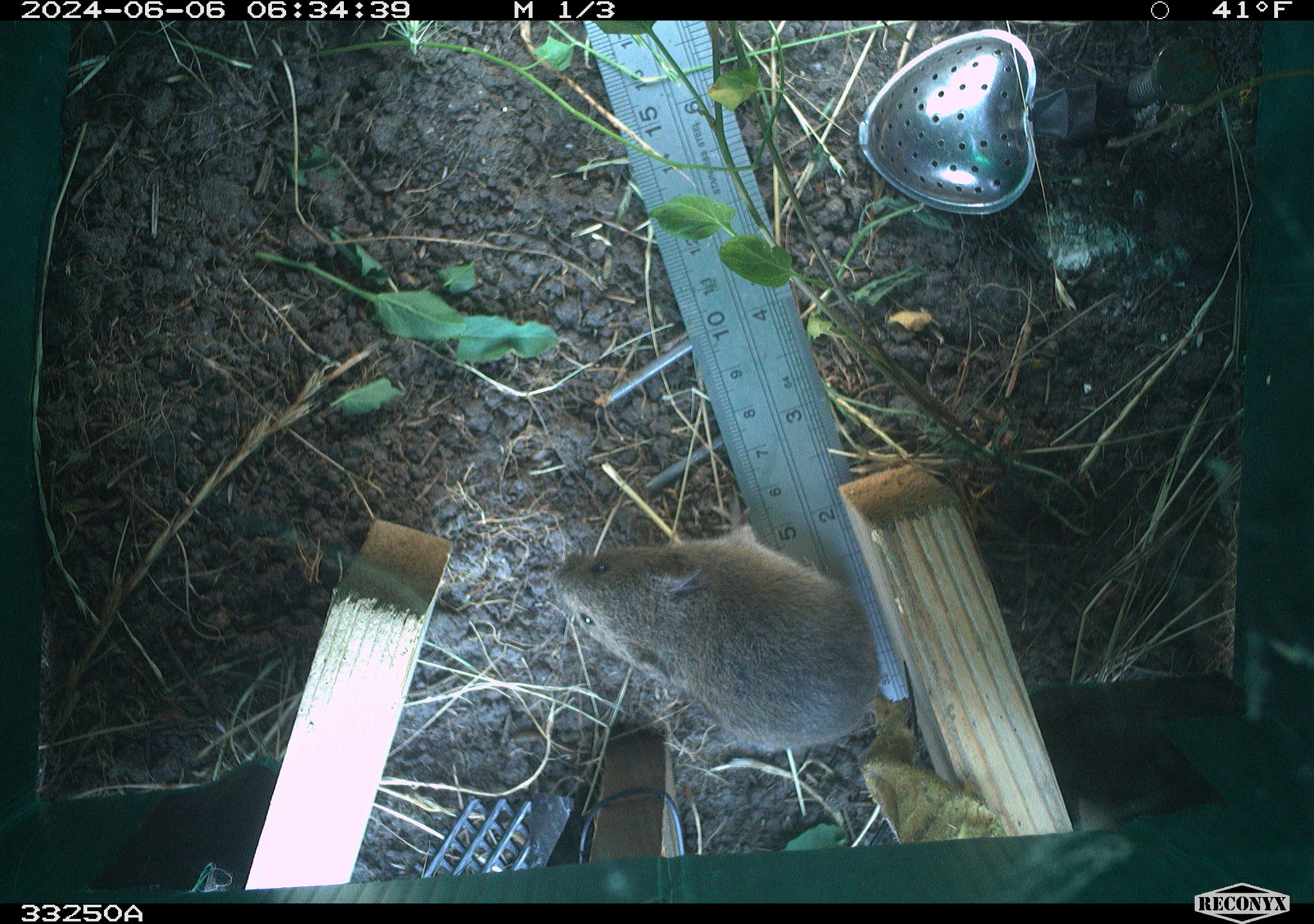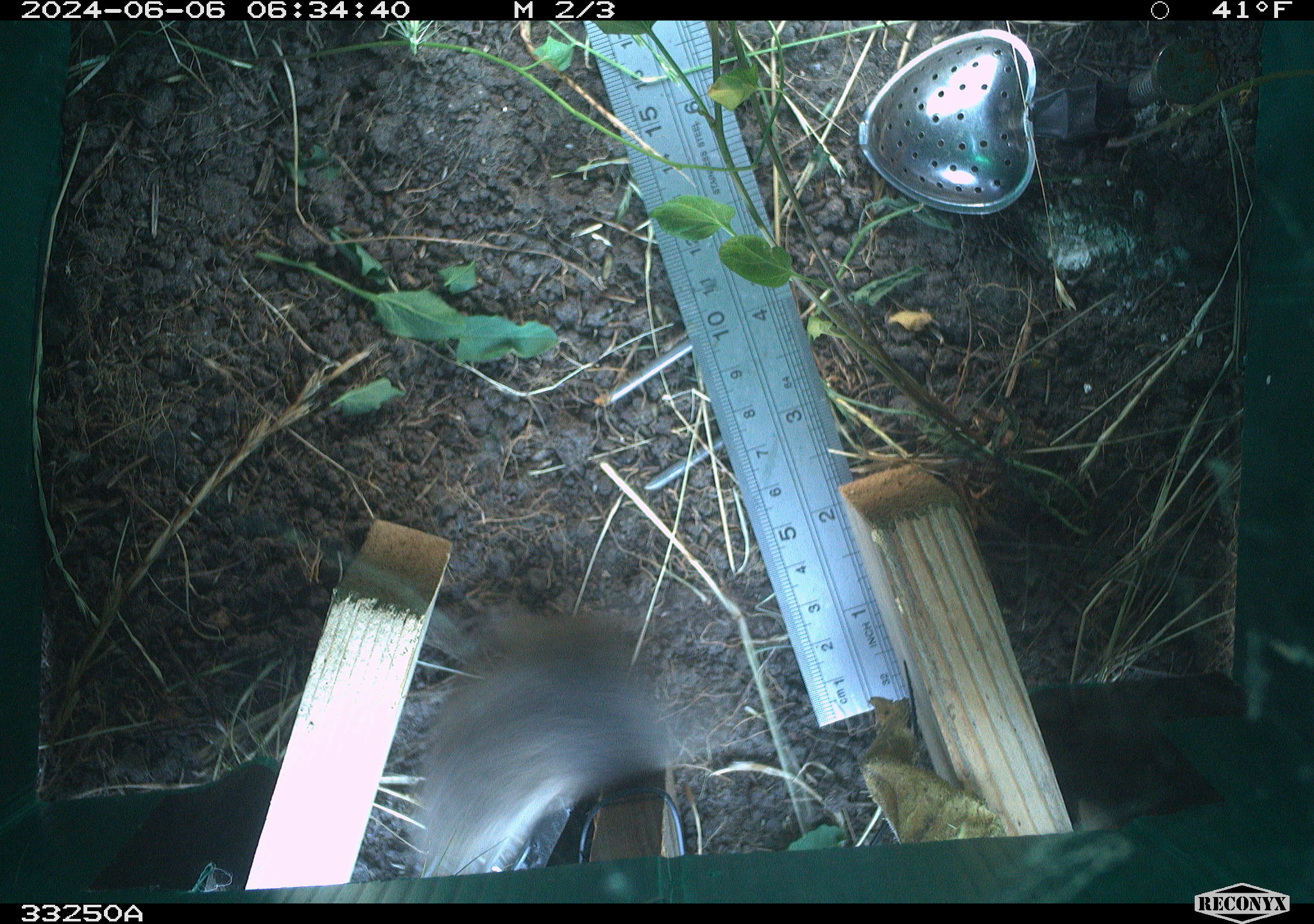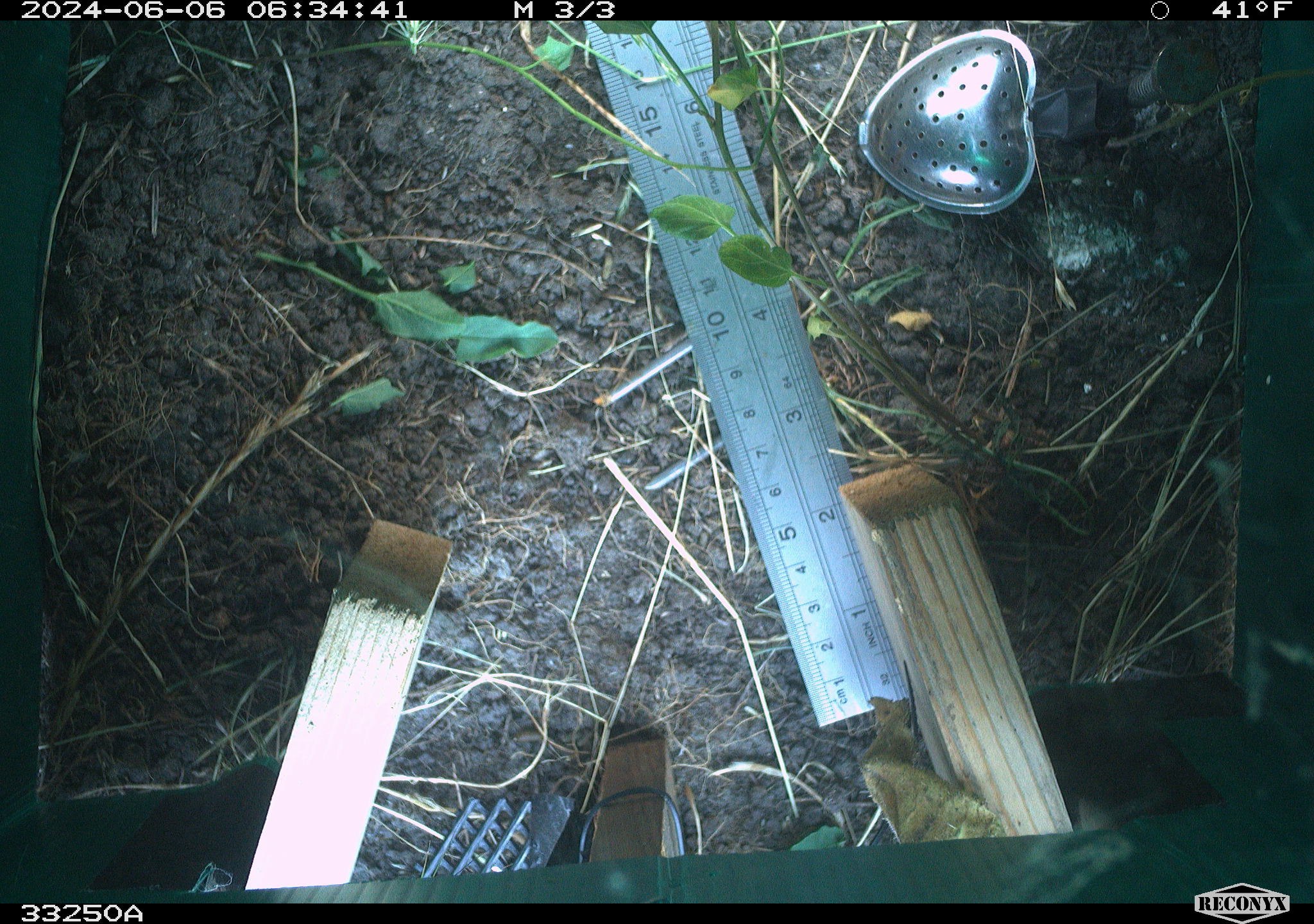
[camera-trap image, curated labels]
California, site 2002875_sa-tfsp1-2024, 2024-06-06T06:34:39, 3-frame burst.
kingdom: Animalia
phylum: Chordata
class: Mammalia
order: Rodentia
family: Cricetidae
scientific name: Arvicolinae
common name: voles, lemmings, and muskrats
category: arvicolinae subfamily